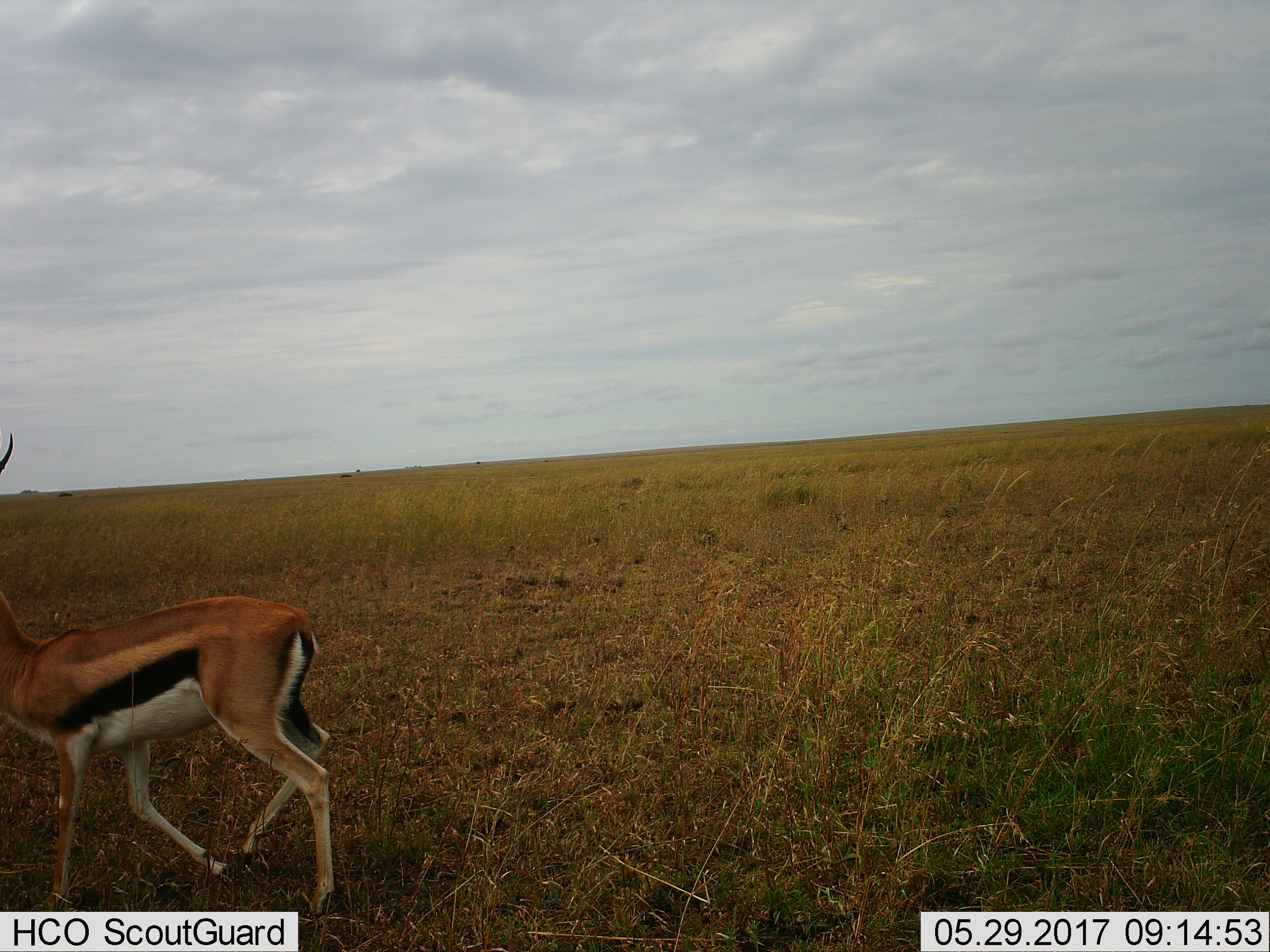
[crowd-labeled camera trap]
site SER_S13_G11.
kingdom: Animalia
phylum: Chordata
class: Mammalia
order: Artiodactyla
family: Bovidae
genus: Eudorcas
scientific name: Eudorcas thomsonii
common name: thomson's gazelle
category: gazellethomsons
Gazellethomsons (thomson's gazelle) (Eudorcas thomsonii), count 1. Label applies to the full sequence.